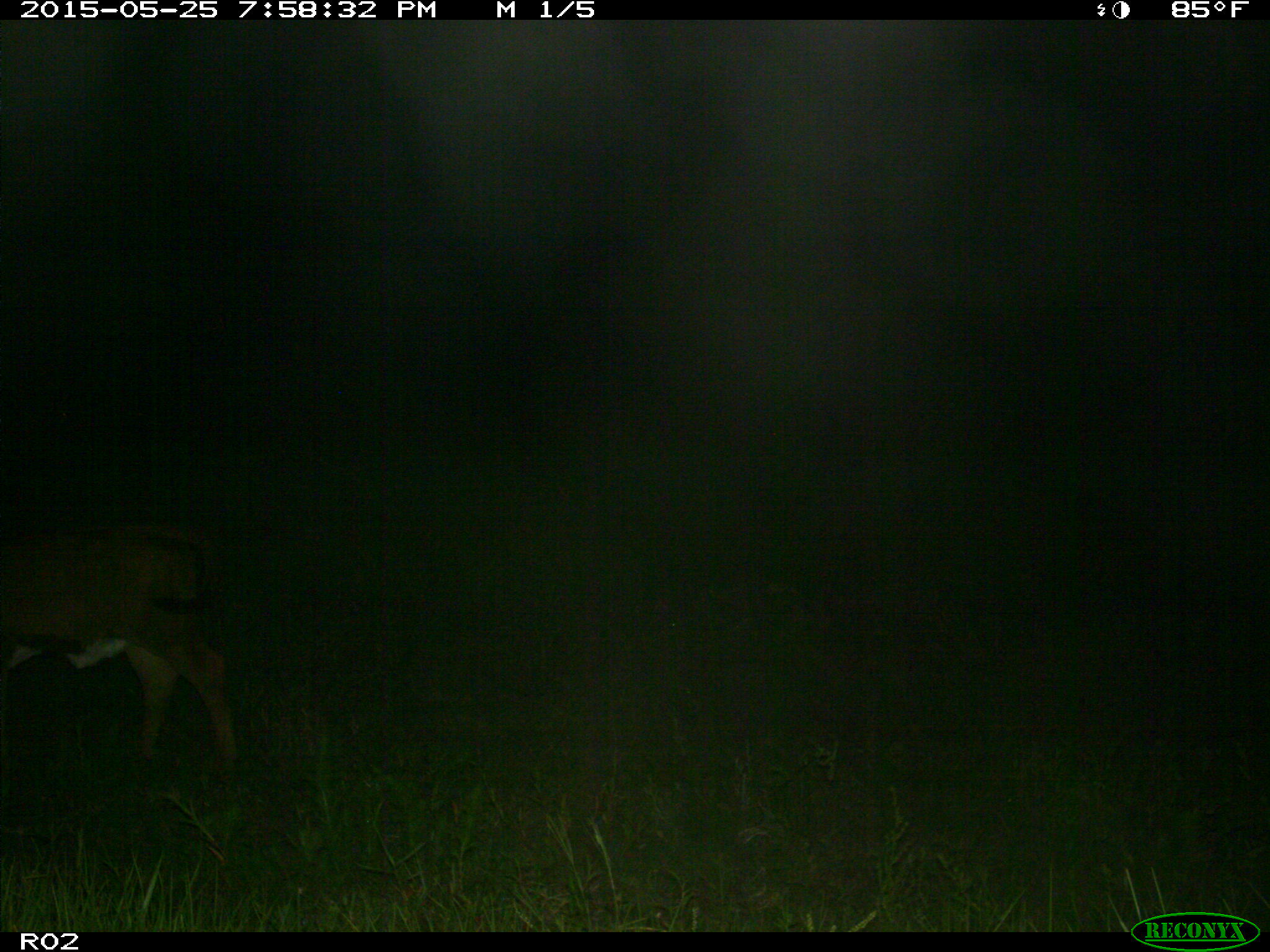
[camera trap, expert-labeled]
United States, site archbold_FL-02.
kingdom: Animalia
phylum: Chordata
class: Mammalia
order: Artiodactyla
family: Bovidae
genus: Bos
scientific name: Bos taurus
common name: domestic cow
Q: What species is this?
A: Bos taurus (domestic cow).